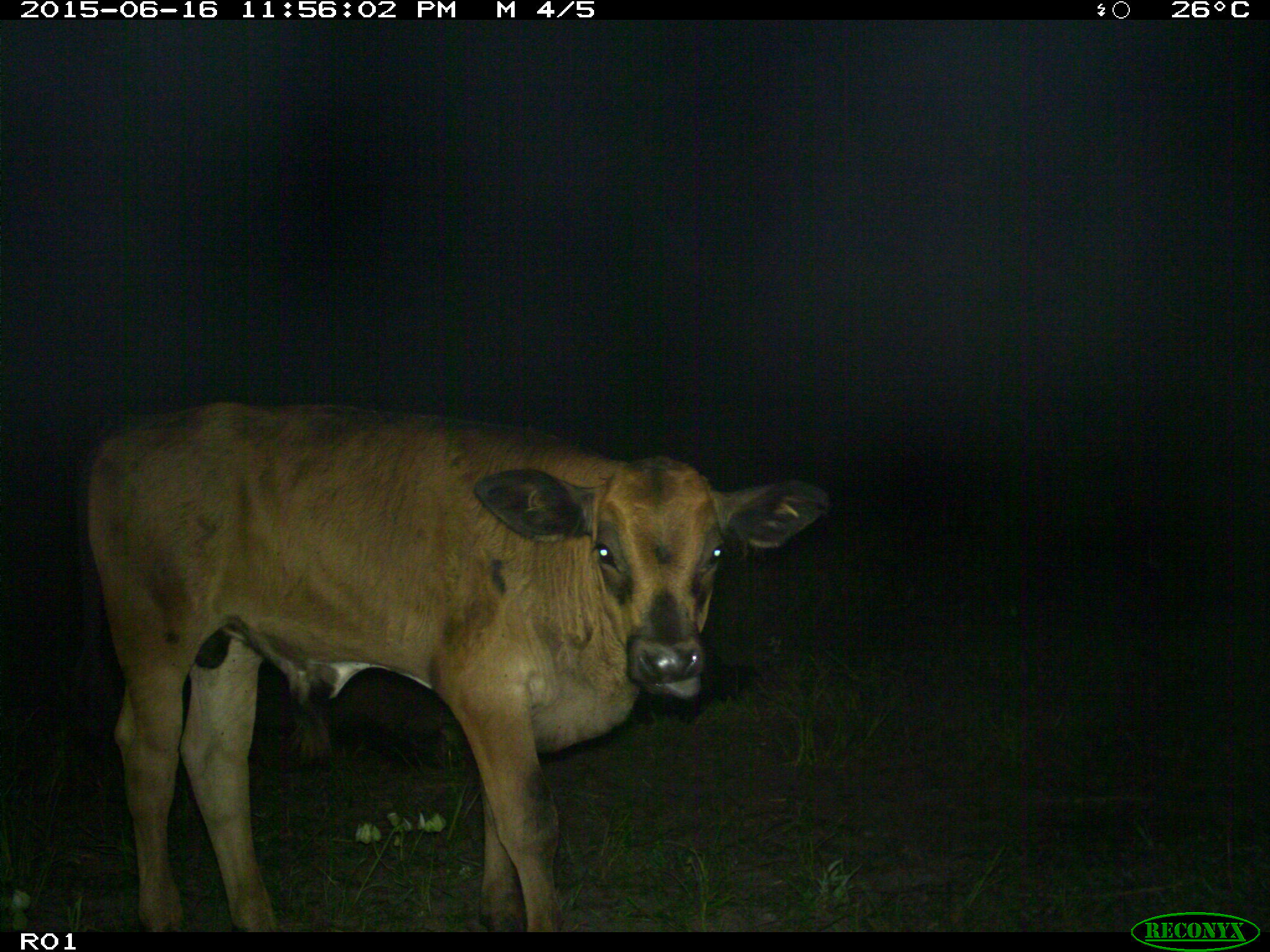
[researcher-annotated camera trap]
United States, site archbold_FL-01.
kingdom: Animalia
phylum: Chordata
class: Mammalia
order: Artiodactyla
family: Bovidae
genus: Bos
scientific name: Bos taurus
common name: domestic cow